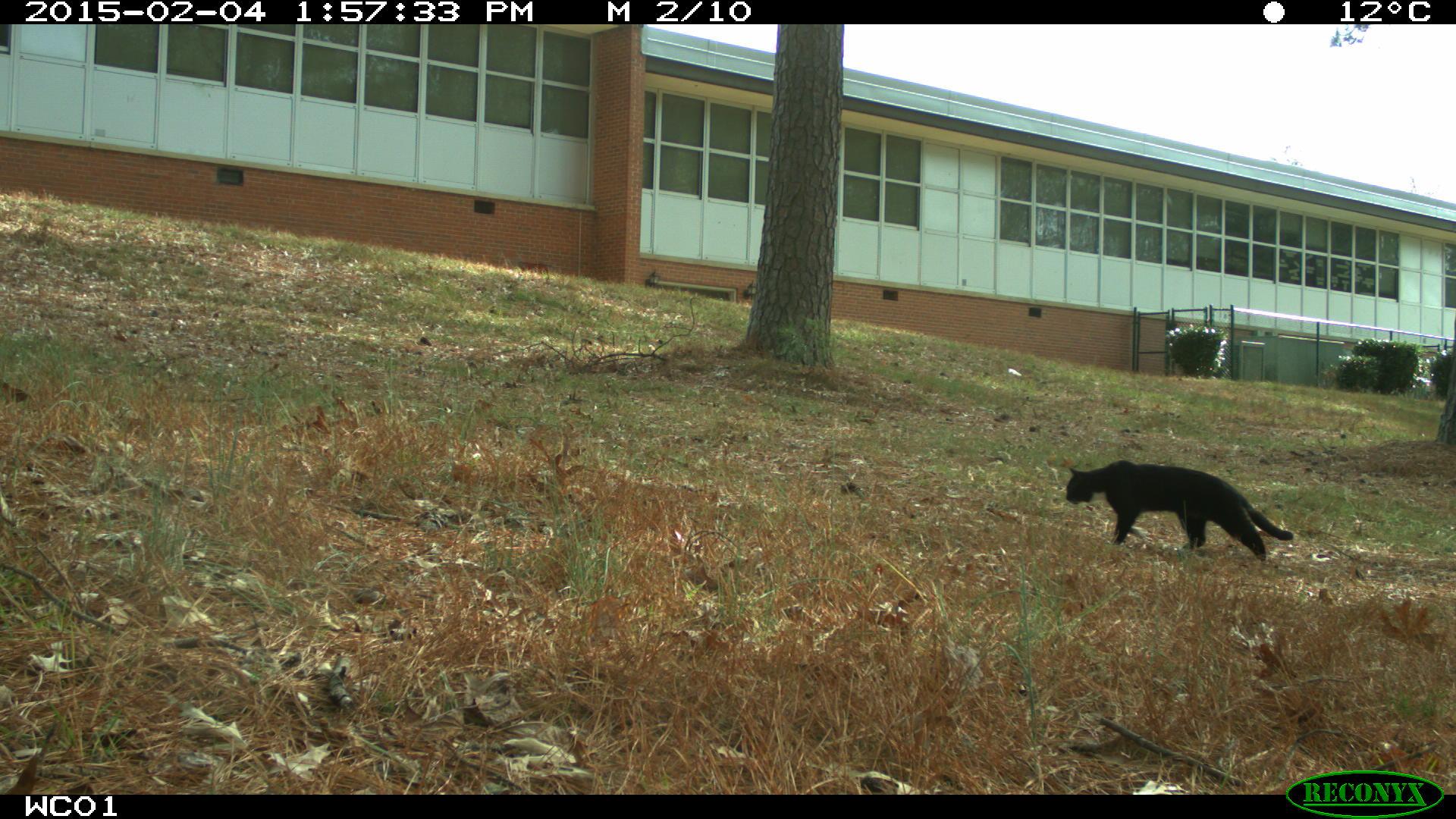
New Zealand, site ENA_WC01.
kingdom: Animalia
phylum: Chordata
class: Mammalia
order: Carnivora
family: Felidae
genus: Felis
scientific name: Felis catus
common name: domestic cat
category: cat